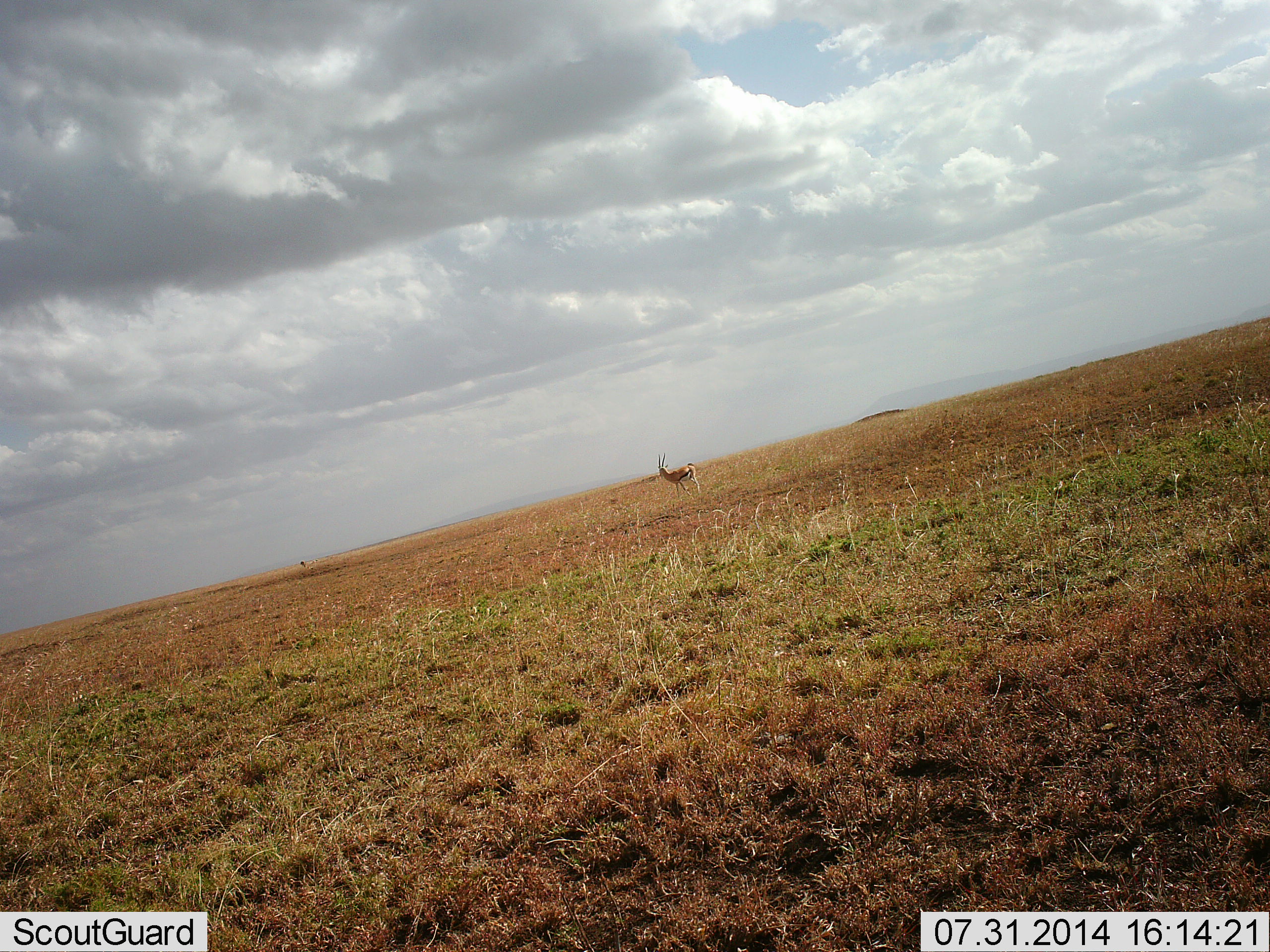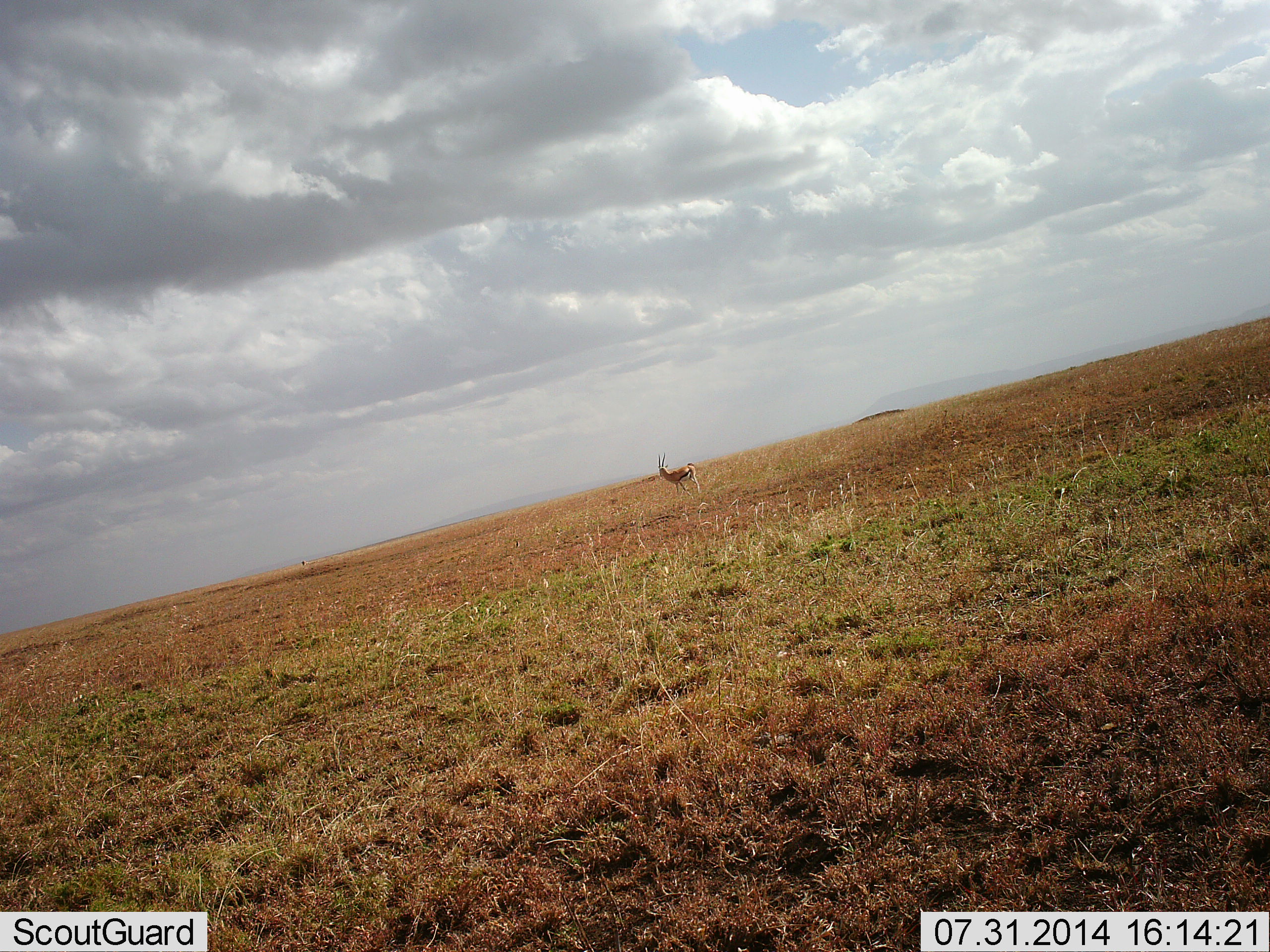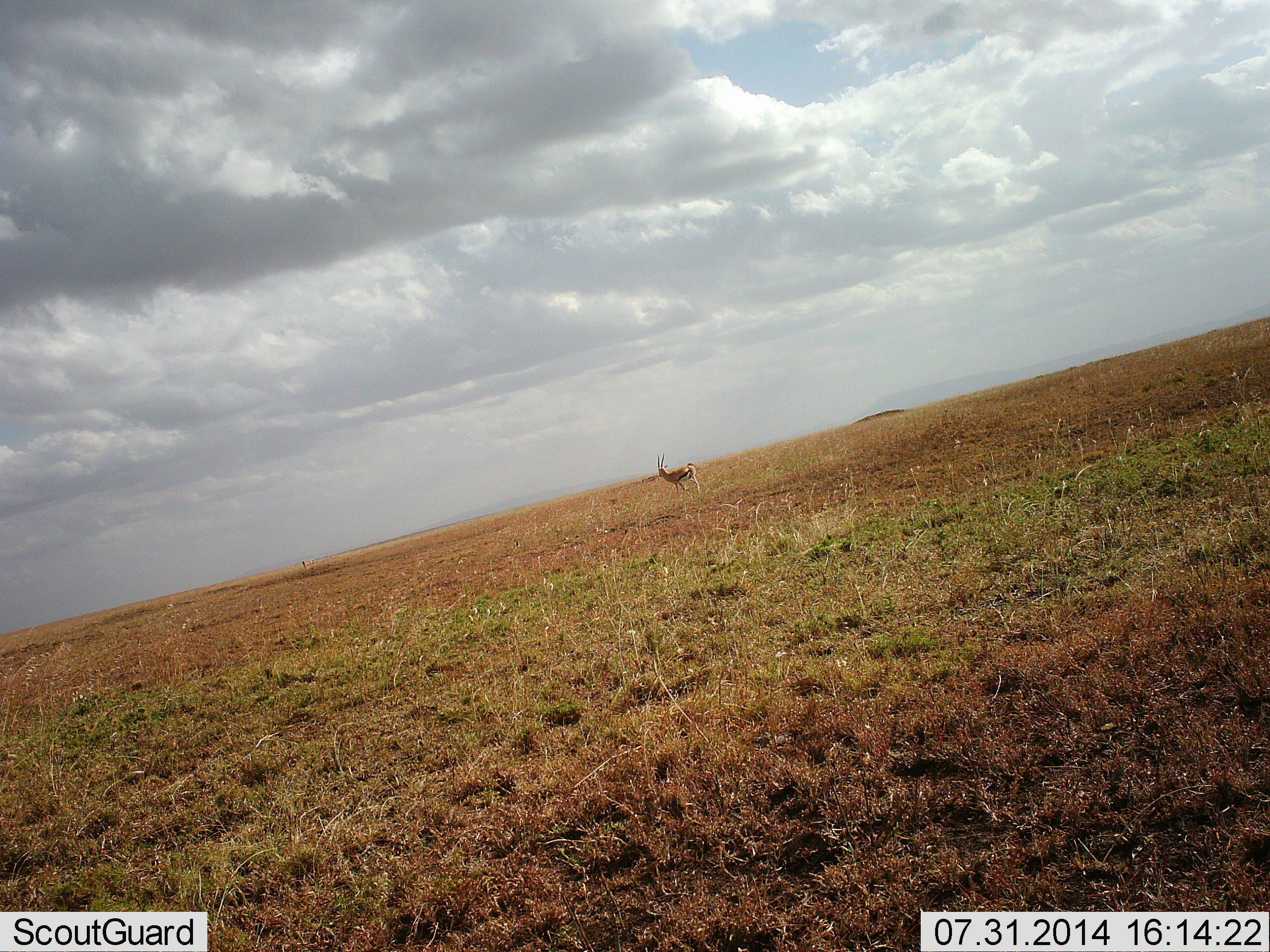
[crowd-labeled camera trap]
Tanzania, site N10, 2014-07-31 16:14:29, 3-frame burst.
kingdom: Animalia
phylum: Chordata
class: Mammalia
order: Artiodactyla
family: Bovidae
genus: Eudorcas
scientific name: Eudorcas thomsonii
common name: thomson's gazelle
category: gazellethomsons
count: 1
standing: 100%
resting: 0%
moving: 0%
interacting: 0%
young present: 0%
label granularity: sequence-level